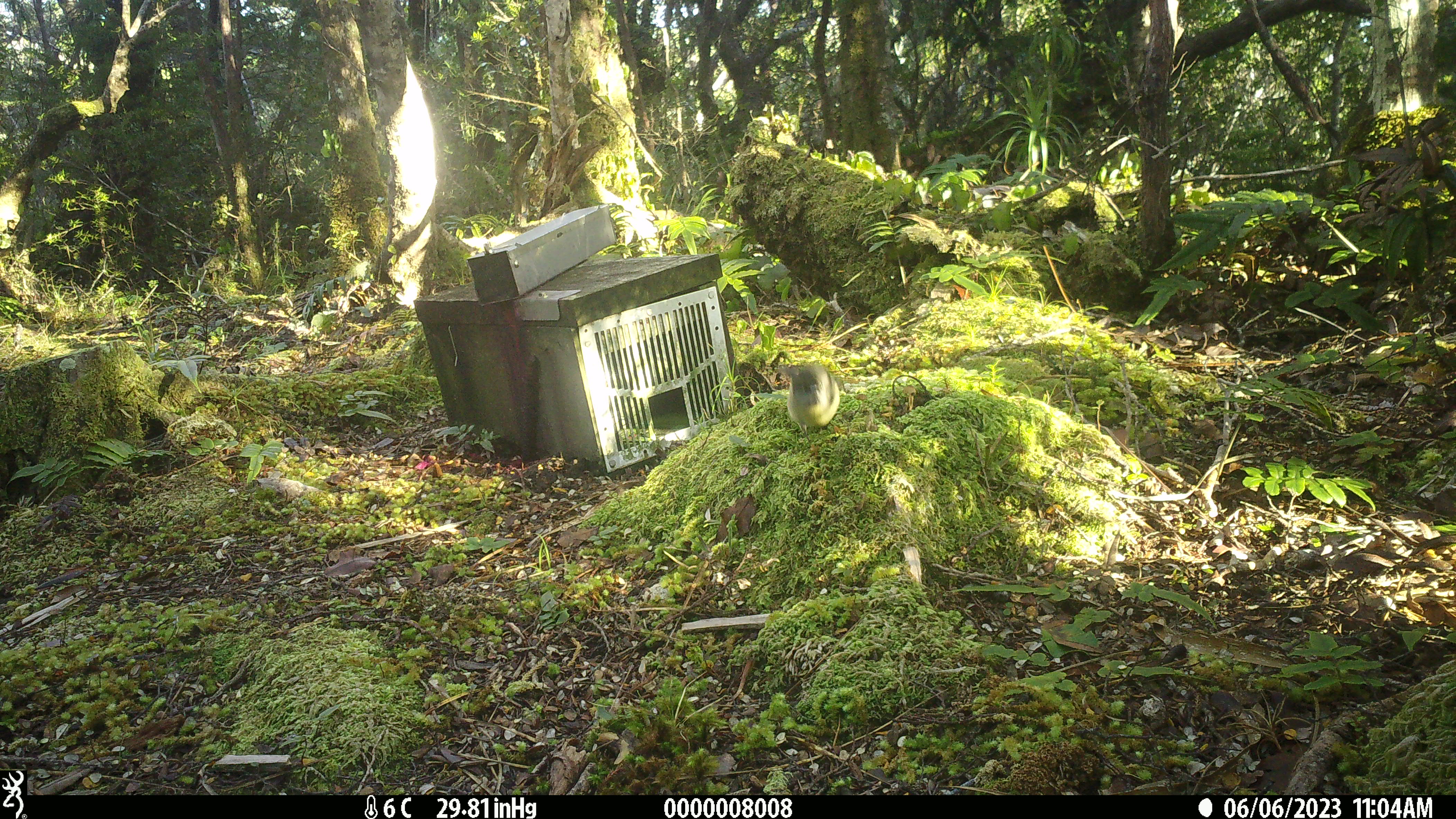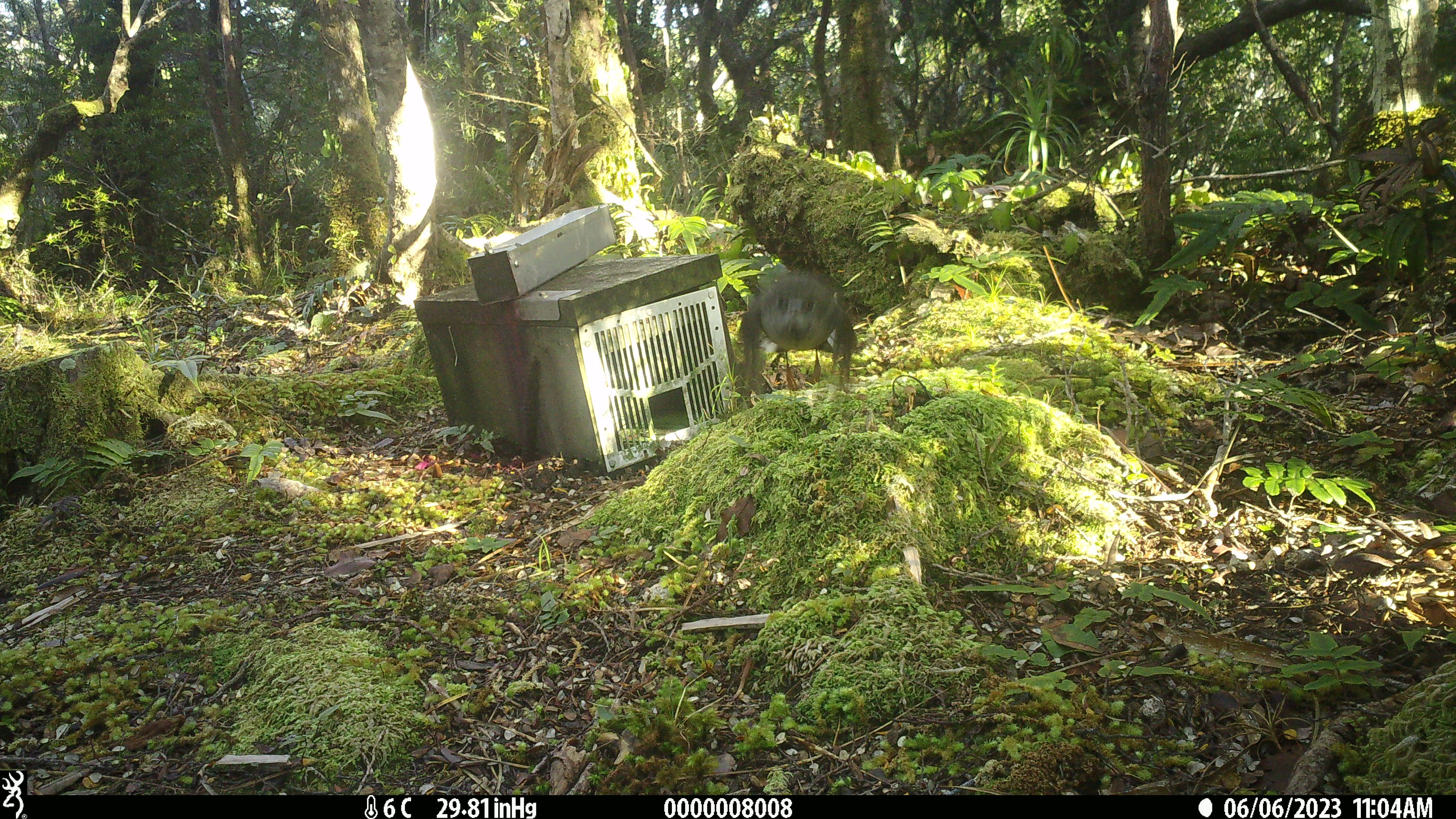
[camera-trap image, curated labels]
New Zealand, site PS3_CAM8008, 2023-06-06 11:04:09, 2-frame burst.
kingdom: Animalia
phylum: Chordata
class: Aves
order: Passeriformes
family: Petroicidae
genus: Petroica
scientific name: Petroica macrocephala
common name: tomtit